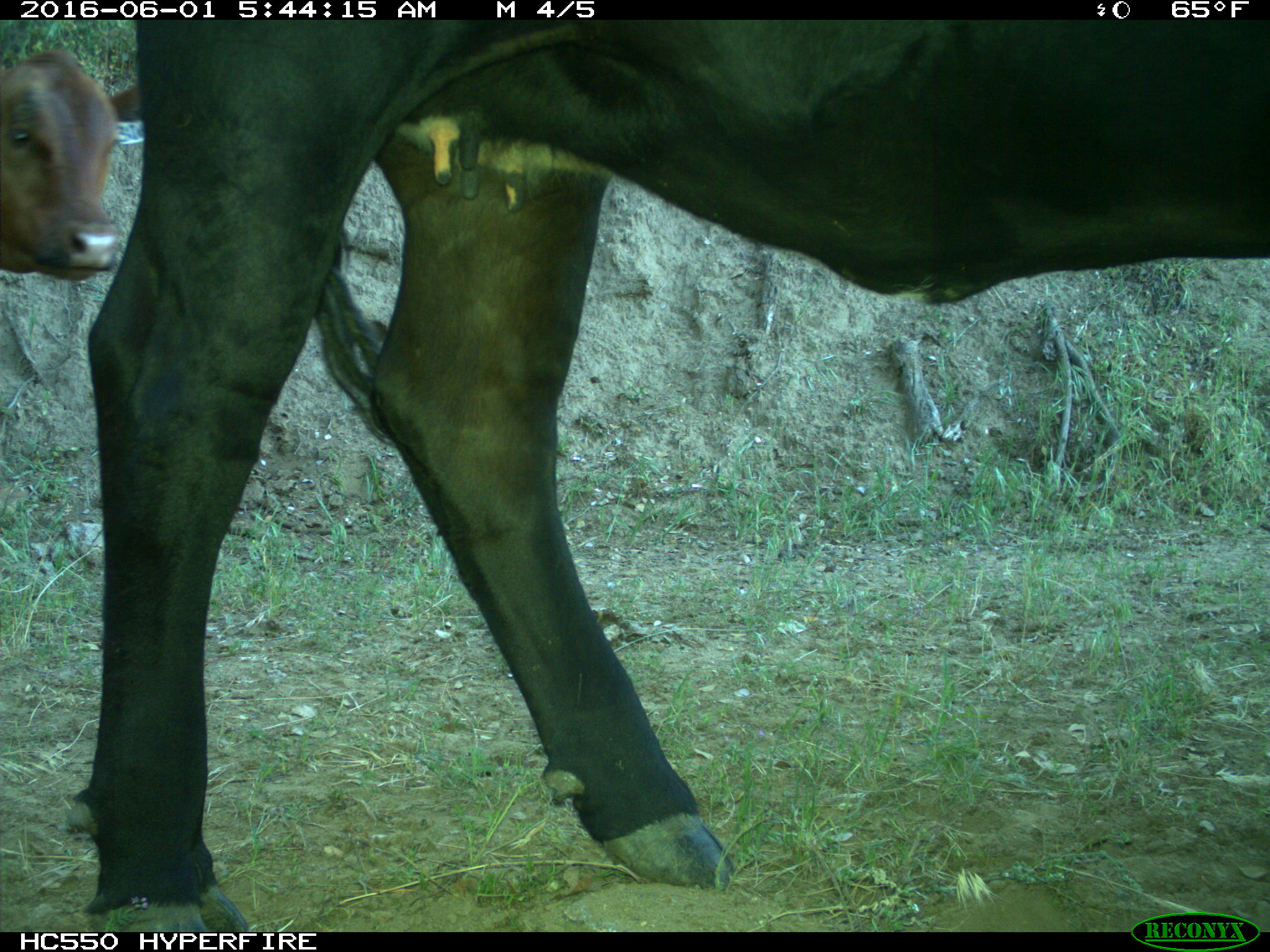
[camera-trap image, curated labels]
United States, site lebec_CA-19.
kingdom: Animalia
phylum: Chordata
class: Mammalia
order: Artiodactyla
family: Bovidae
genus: Bos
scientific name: Bos taurus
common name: domestic cow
Bos taurus (domestic cow).